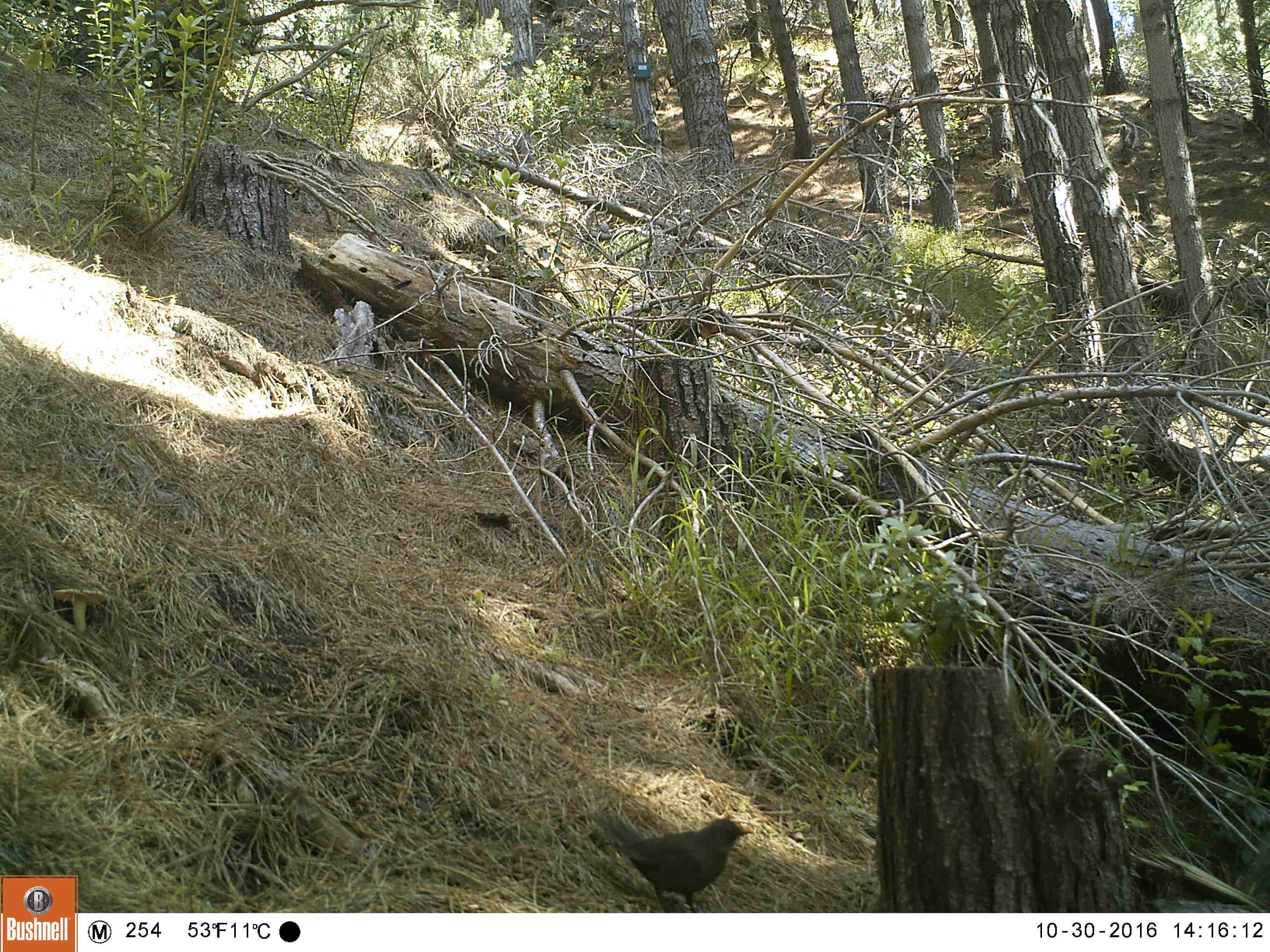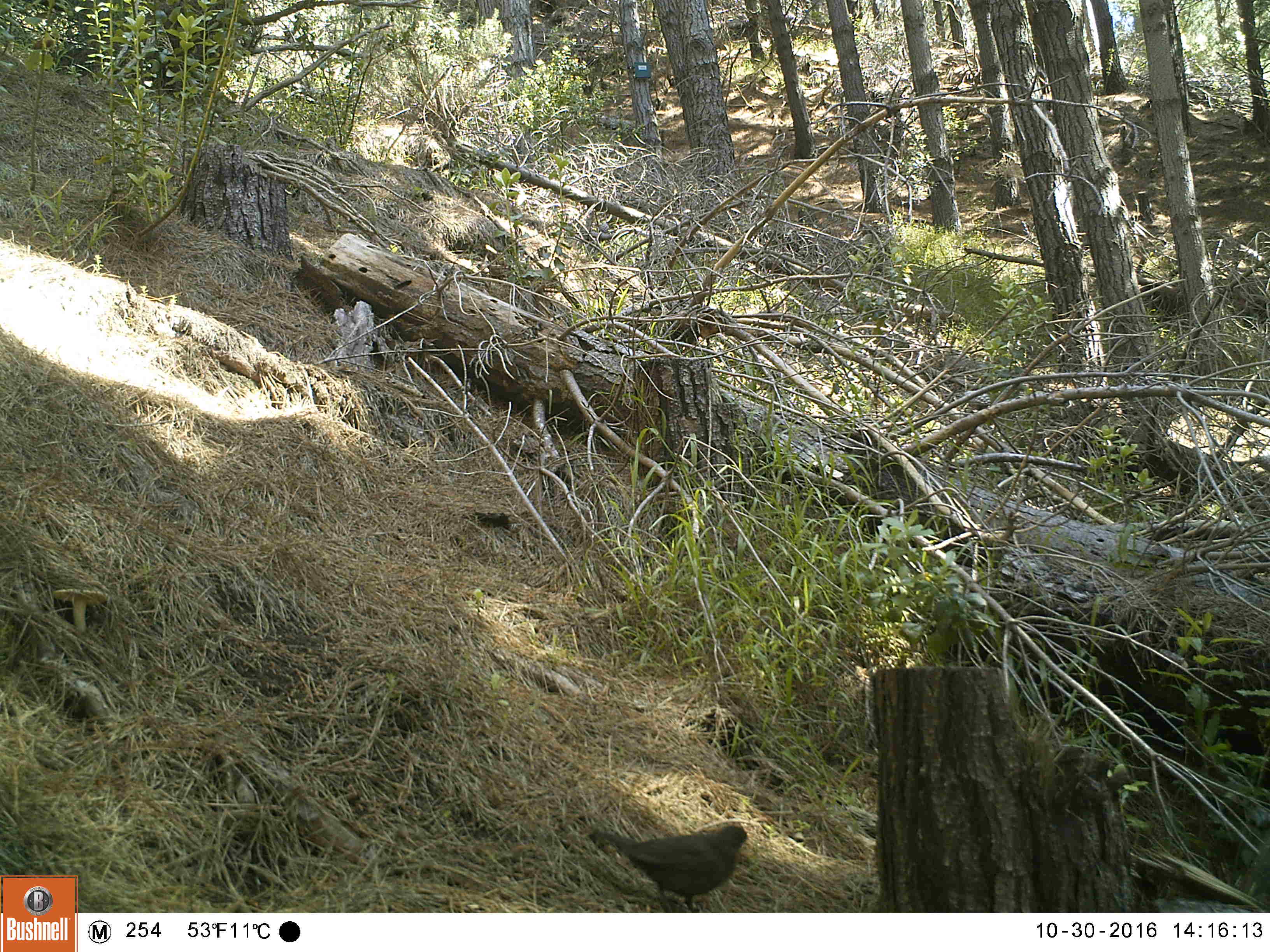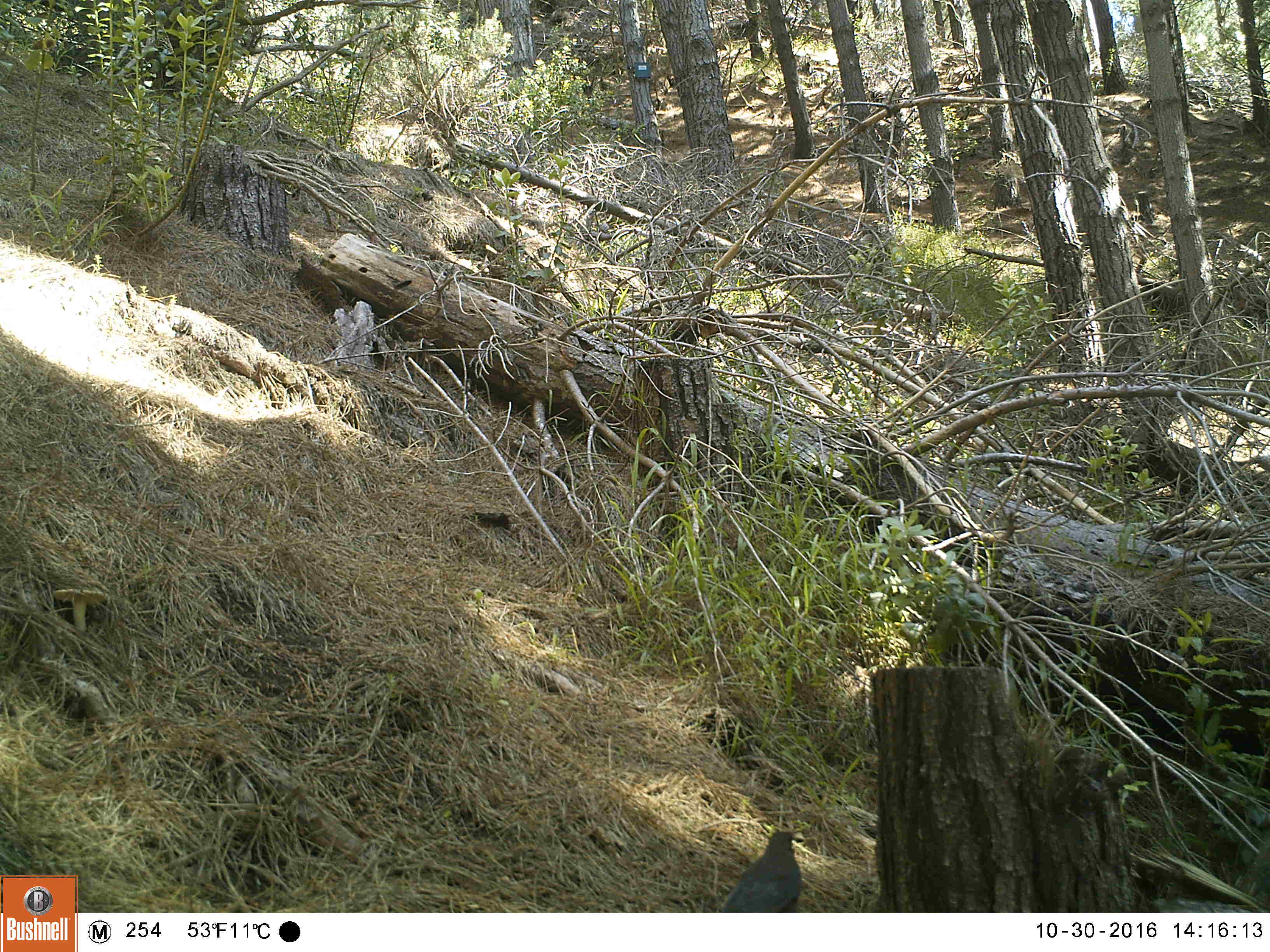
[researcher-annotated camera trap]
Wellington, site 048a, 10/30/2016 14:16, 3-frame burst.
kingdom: Animalia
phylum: Chordata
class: Aves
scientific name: Aves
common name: bird